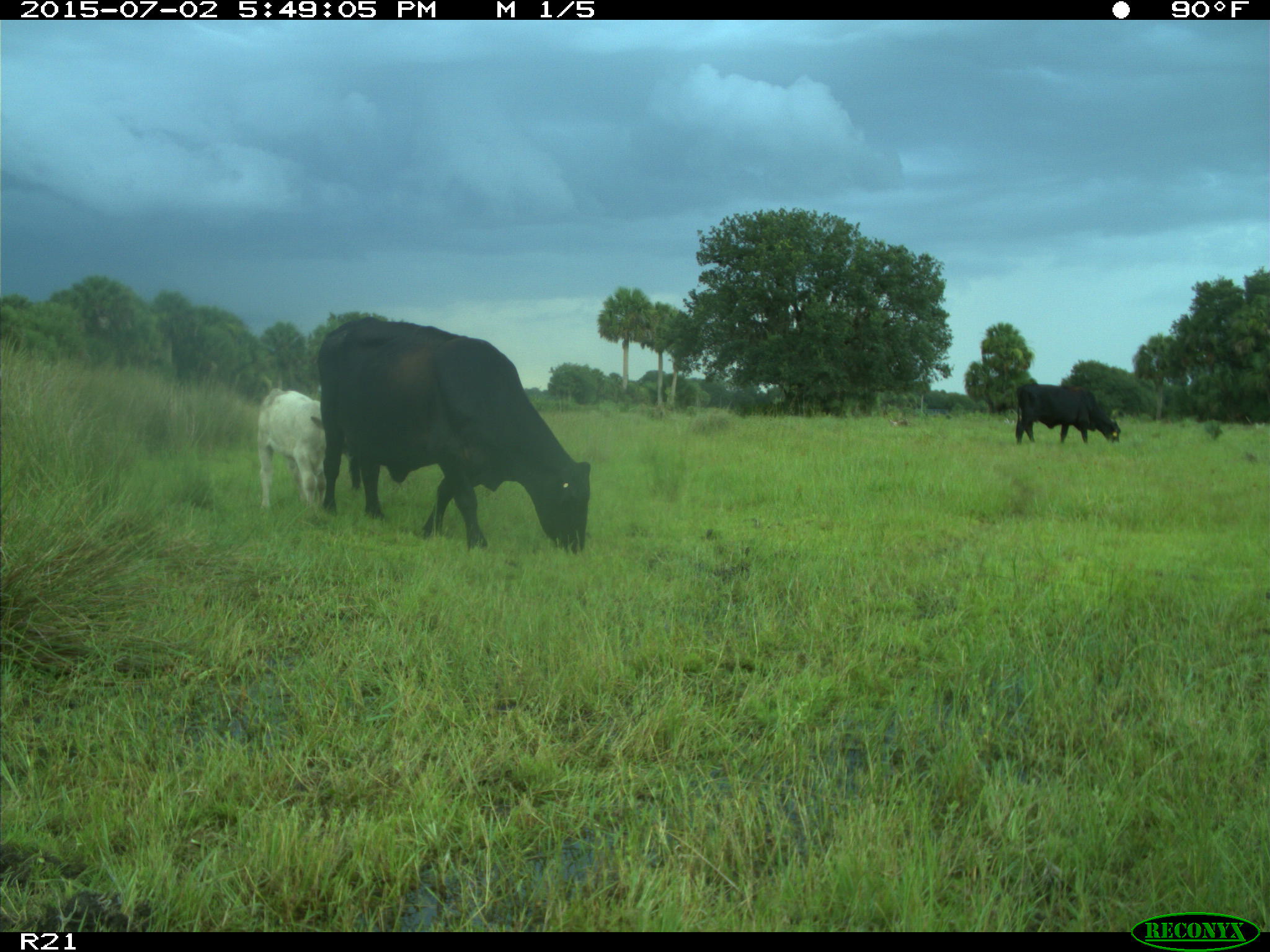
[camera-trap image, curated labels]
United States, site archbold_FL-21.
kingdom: Animalia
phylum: Chordata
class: Mammalia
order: Artiodactyla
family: Bovidae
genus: Bos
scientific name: Bos taurus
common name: domestic cow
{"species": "Bos taurus (domestic cow)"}